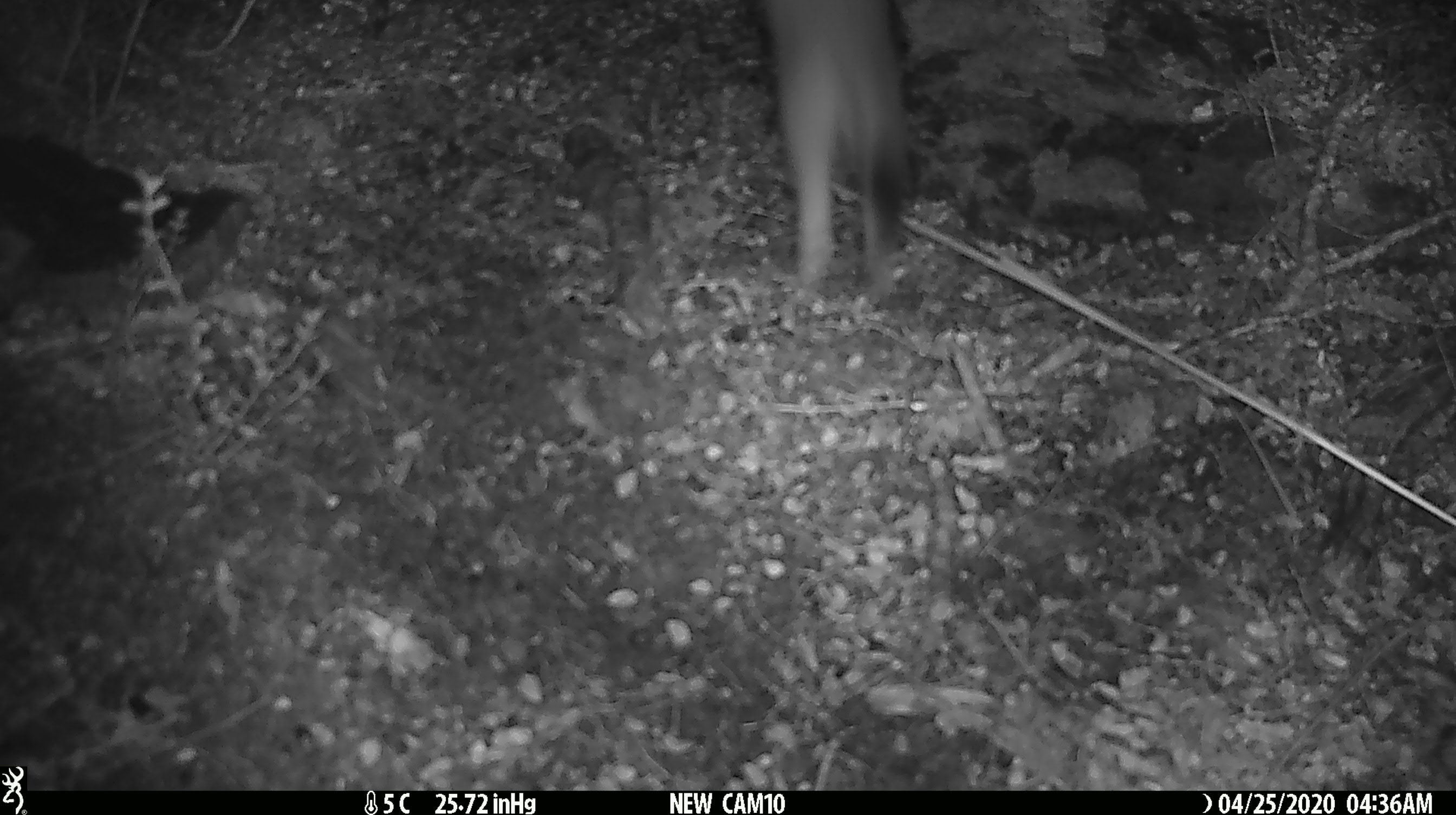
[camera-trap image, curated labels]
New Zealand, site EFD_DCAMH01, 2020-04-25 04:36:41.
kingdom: Animalia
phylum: Chordata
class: Mammalia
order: Carnivora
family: Mustelidae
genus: Mustela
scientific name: Mustela erminea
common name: stoat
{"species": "stoat (Mustela erminea)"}